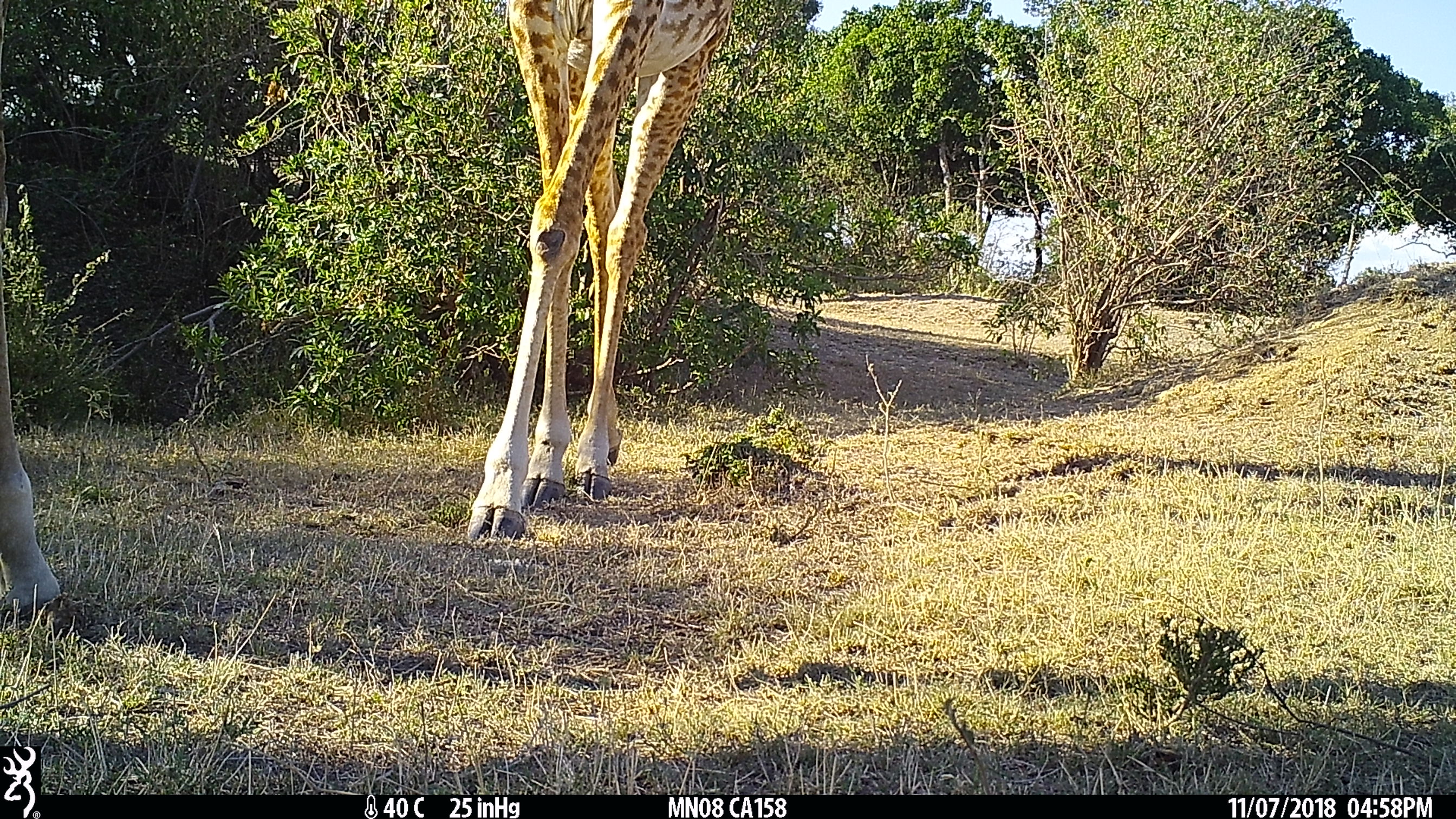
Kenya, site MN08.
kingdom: Animalia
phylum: Chordata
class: Mammalia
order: Artiodactyla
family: Giraffidae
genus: Giraffa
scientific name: Giraffa camelopardalis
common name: northern giraffe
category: giraffe